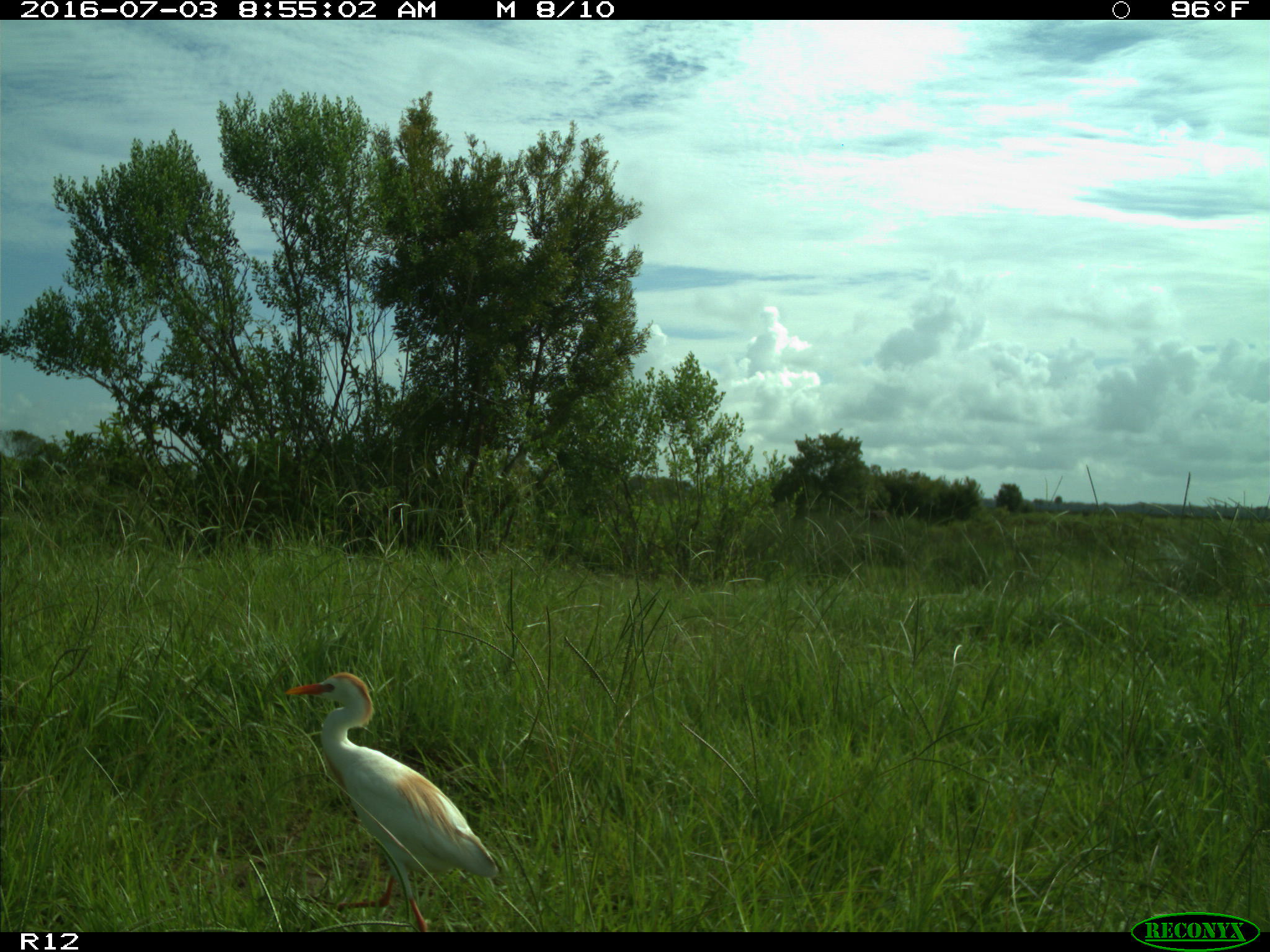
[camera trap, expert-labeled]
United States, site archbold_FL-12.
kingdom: Animalia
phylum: Chordata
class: Aves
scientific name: Aves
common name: birds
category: unidentified bird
Unidentified bird (birds) (Aves).